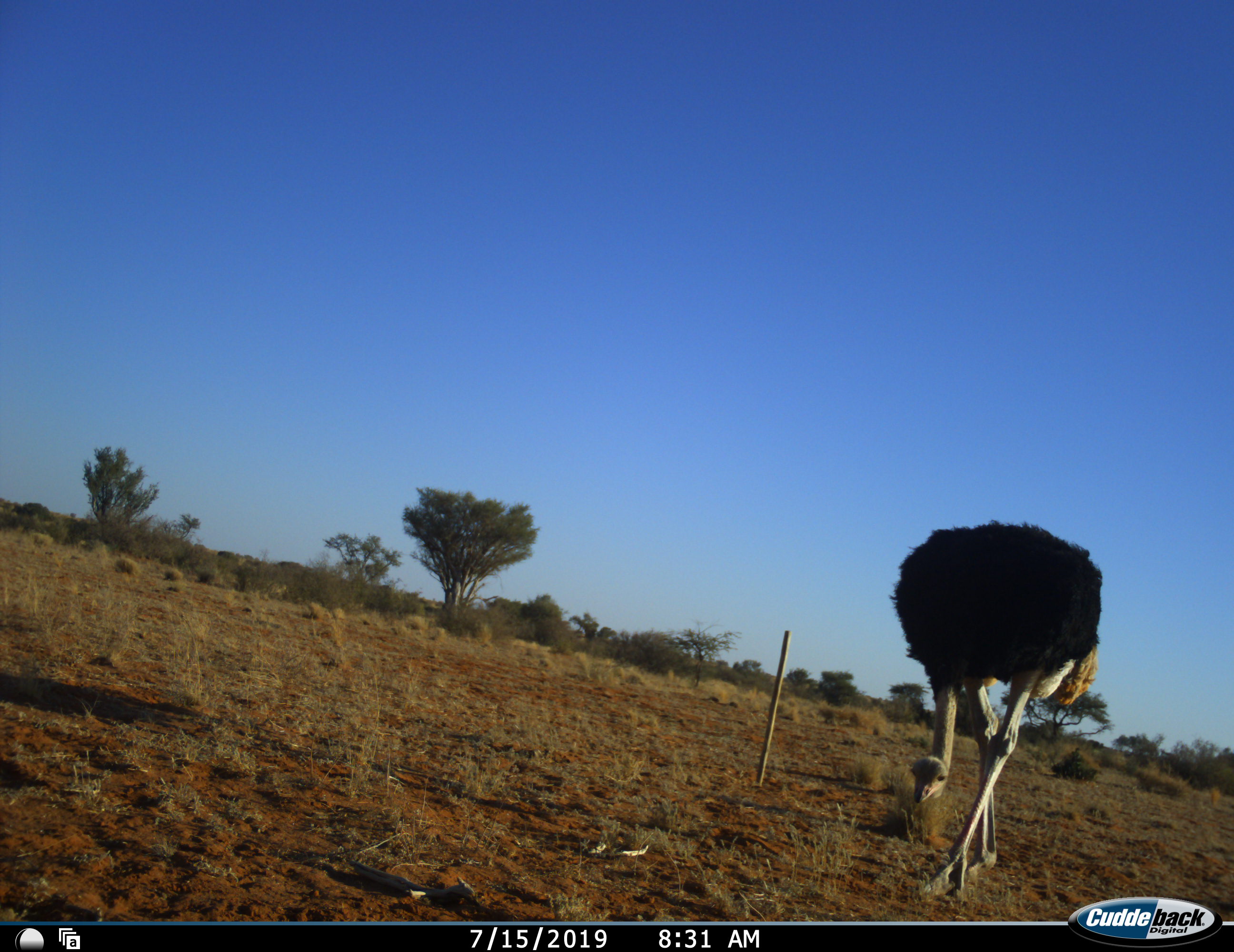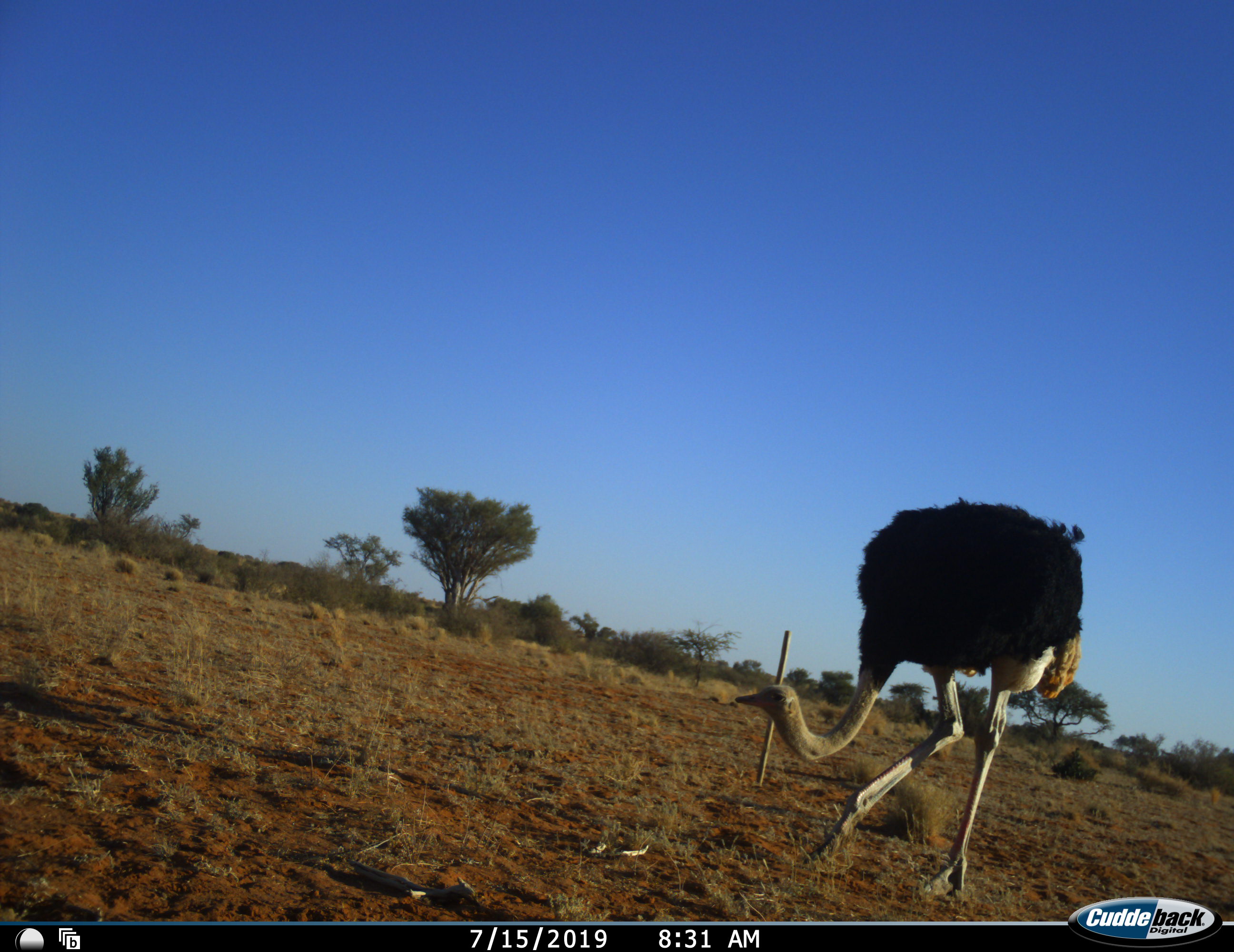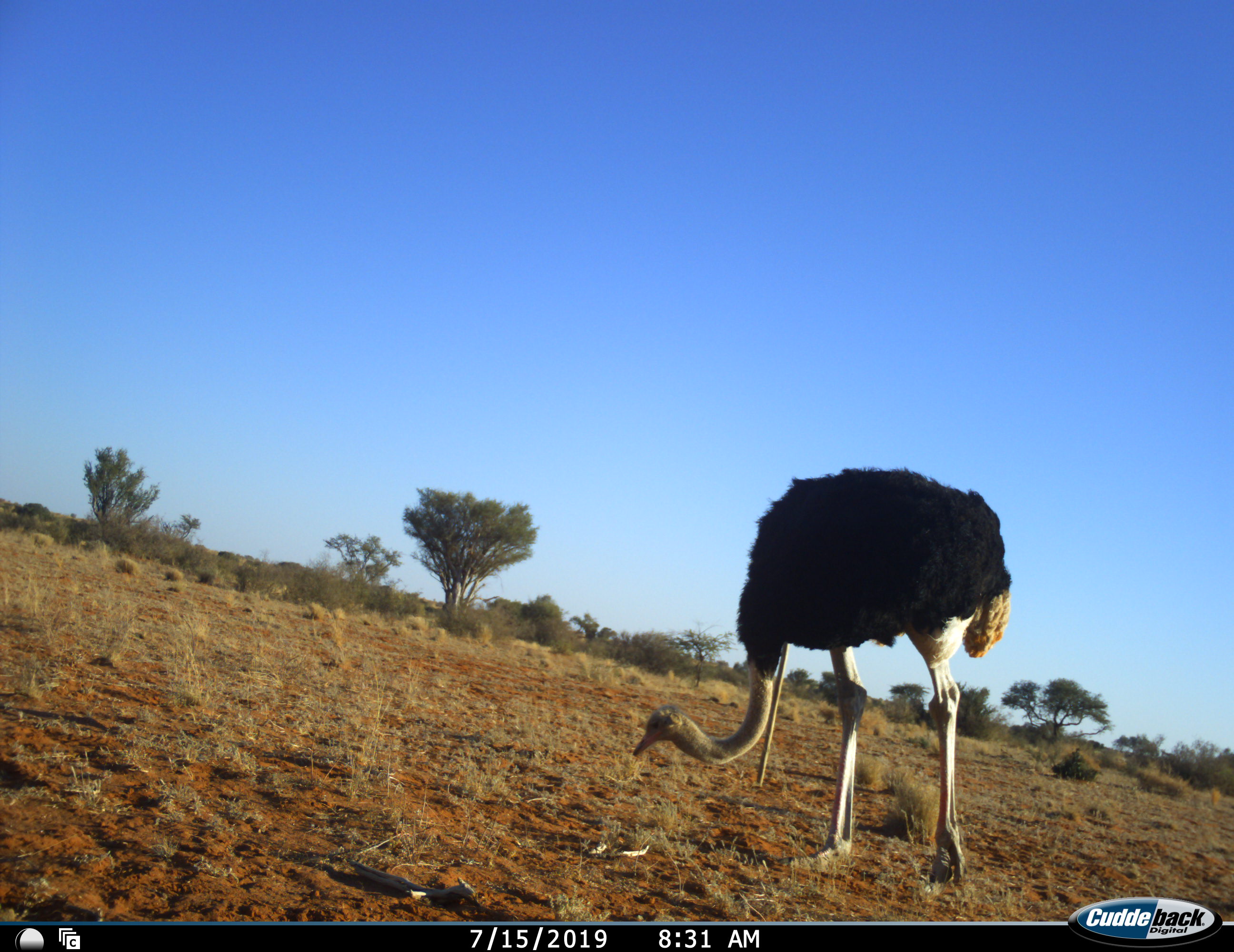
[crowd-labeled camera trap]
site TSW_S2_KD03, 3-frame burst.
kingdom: Animalia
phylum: Chordata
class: Aves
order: Struthioniformes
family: Struthionidae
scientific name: Struthionidae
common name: ostrich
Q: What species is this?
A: Ostrich (Struthionidae).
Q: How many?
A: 1.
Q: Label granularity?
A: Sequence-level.